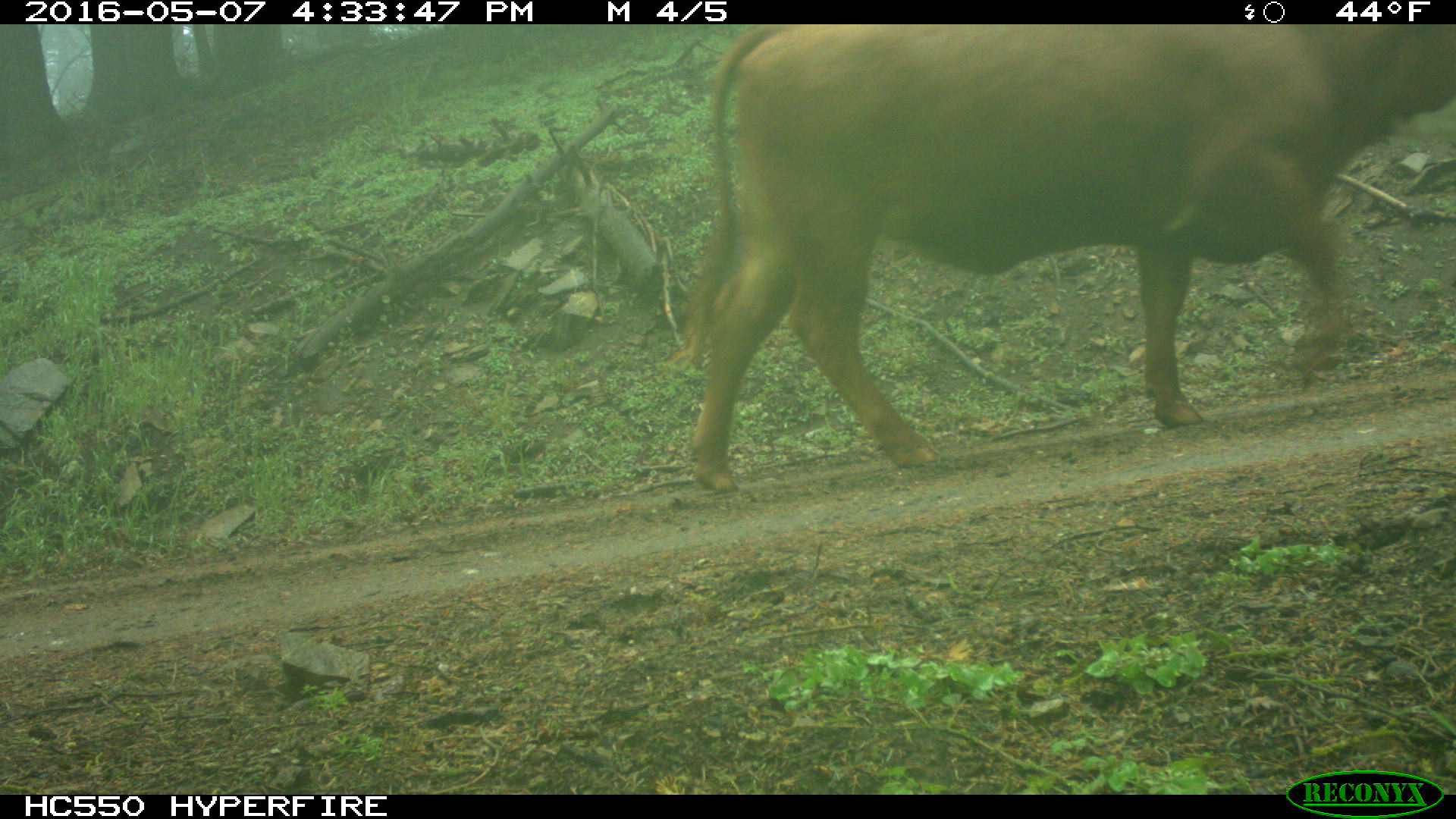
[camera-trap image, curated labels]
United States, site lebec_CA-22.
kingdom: Animalia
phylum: Chordata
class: Mammalia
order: Artiodactyla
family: Bovidae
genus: Bos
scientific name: Bos taurus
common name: domestic cow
Bos taurus (domestic cow).